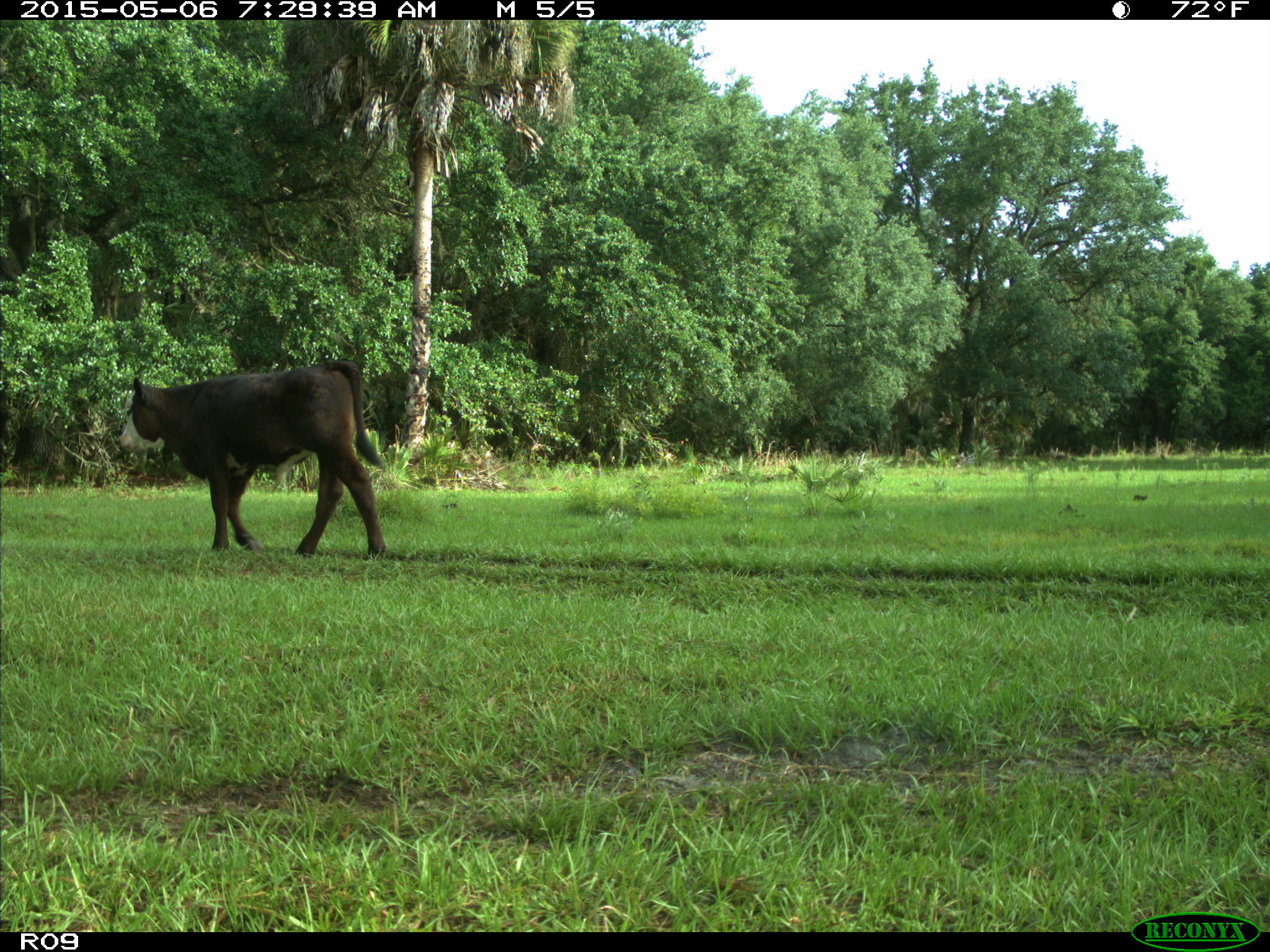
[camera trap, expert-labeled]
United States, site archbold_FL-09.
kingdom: Animalia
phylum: Chordata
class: Mammalia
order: Artiodactyla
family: Bovidae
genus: Bos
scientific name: Bos taurus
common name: domestic cow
Bos taurus (domestic cow).